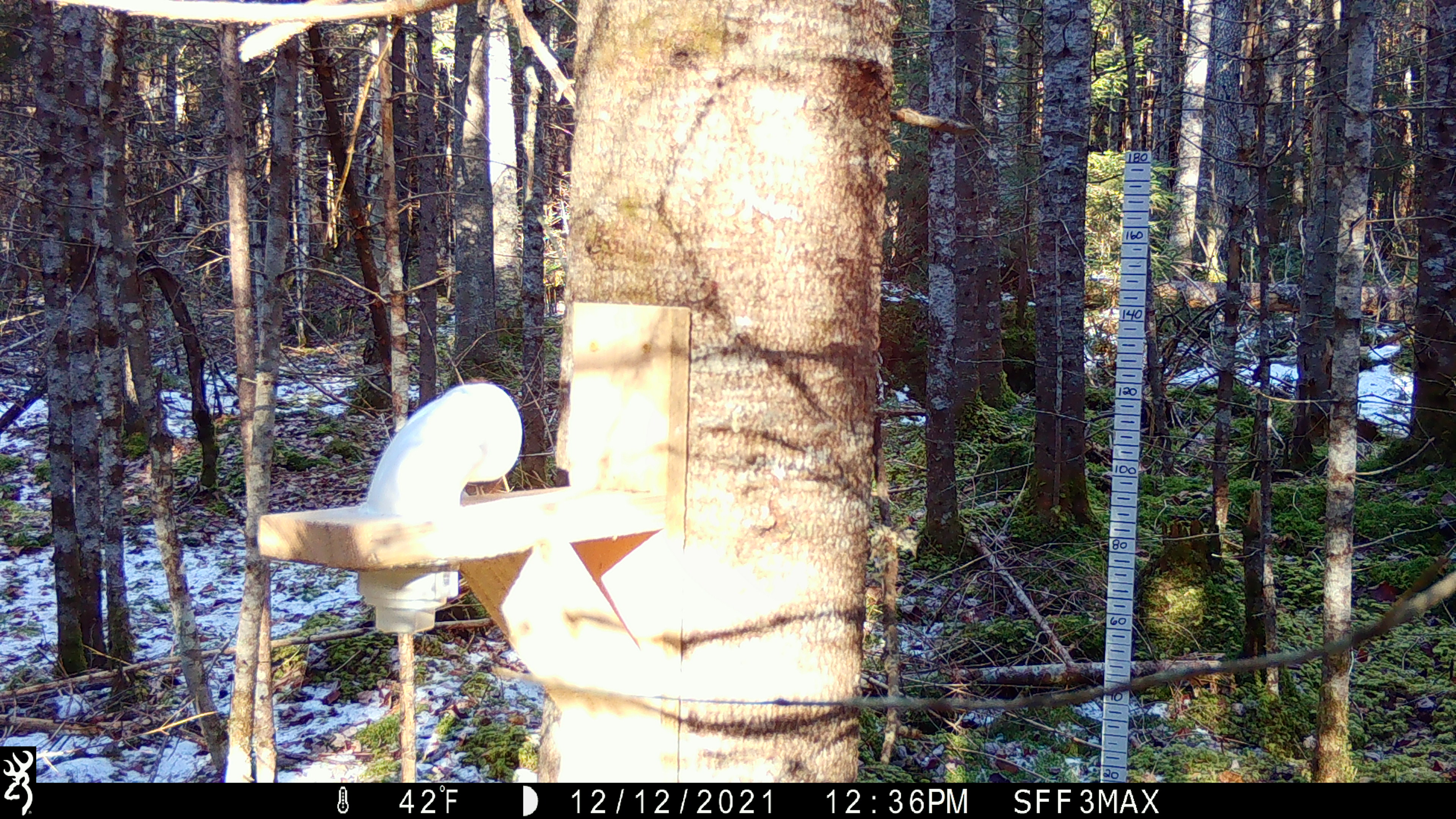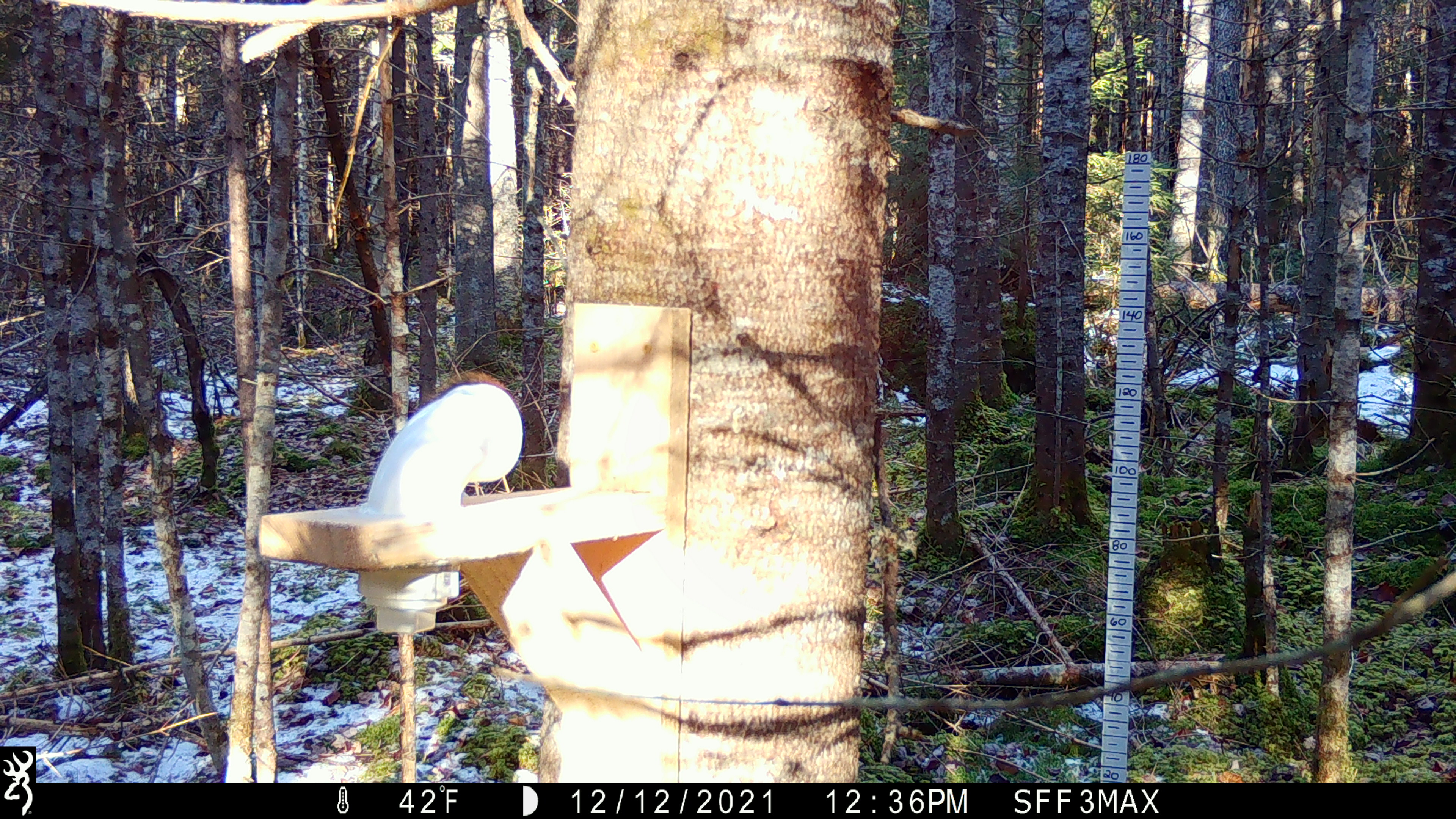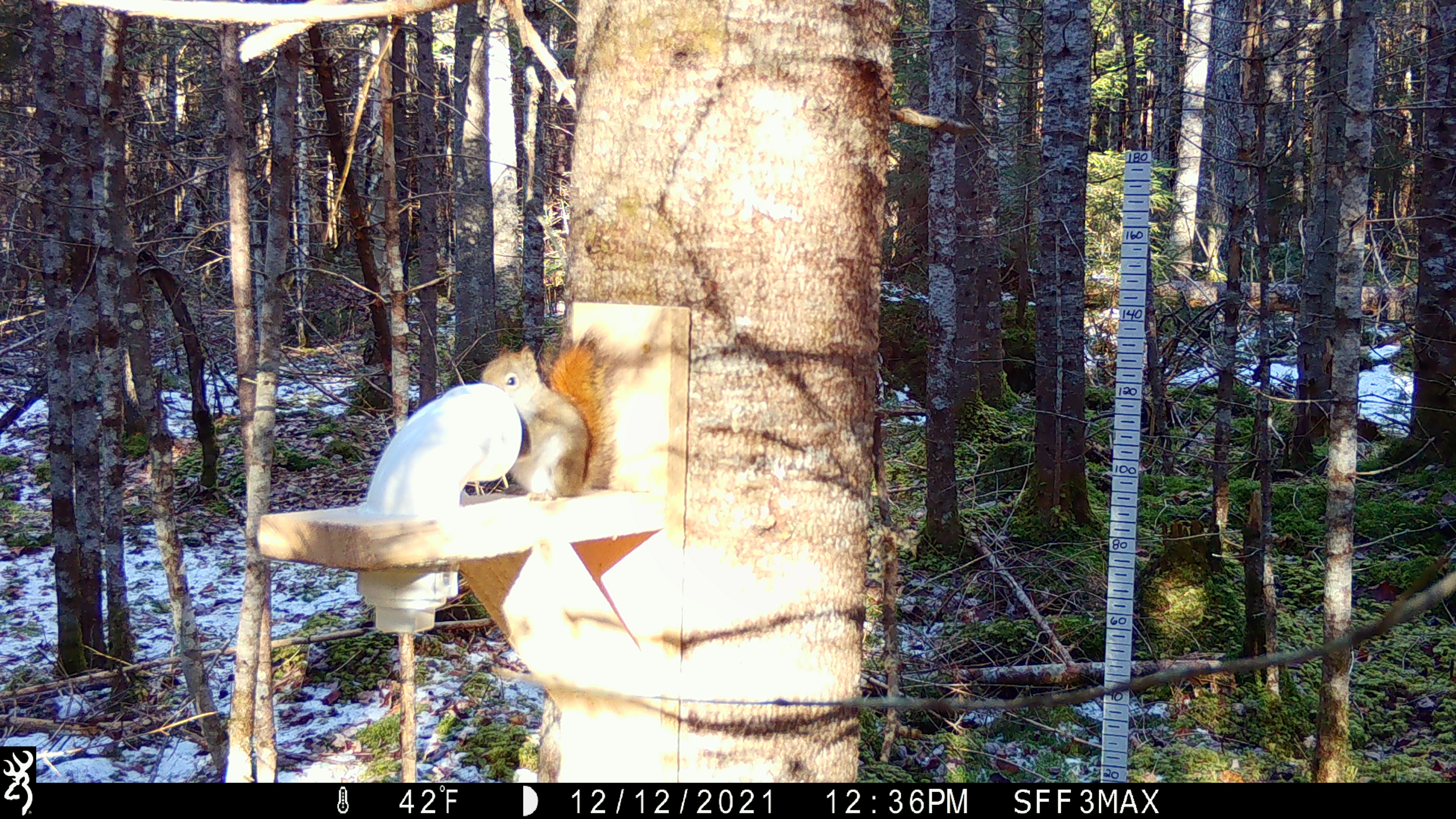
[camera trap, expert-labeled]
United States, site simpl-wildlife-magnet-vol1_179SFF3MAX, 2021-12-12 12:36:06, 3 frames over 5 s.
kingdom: Animalia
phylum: Chordata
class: Mammalia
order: Rodentia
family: Sciuridae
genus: Tamiasciurus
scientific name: Tamiasciurus hudsonicus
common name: red squirrel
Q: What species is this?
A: Red squirrel (Tamiasciurus hudsonicus).